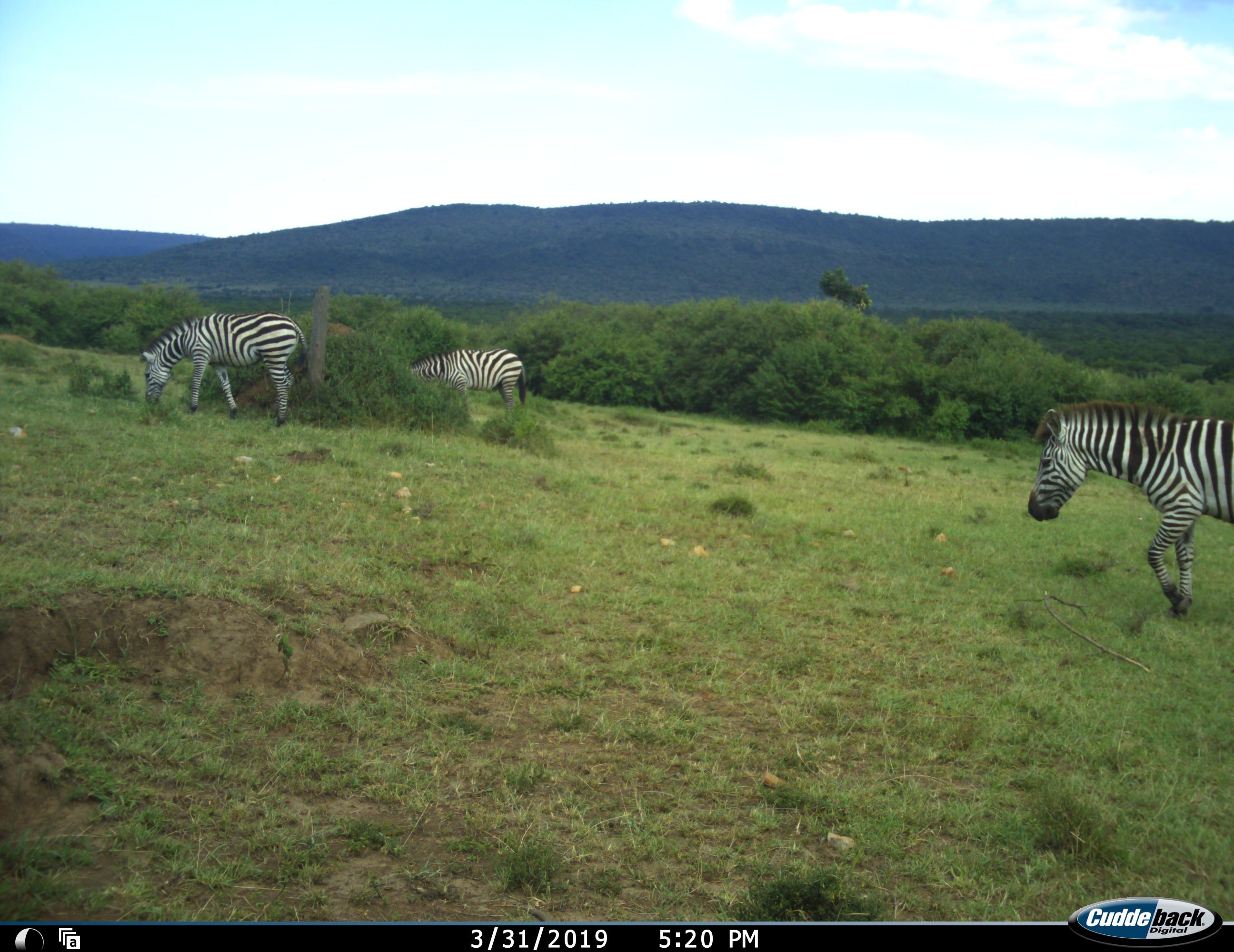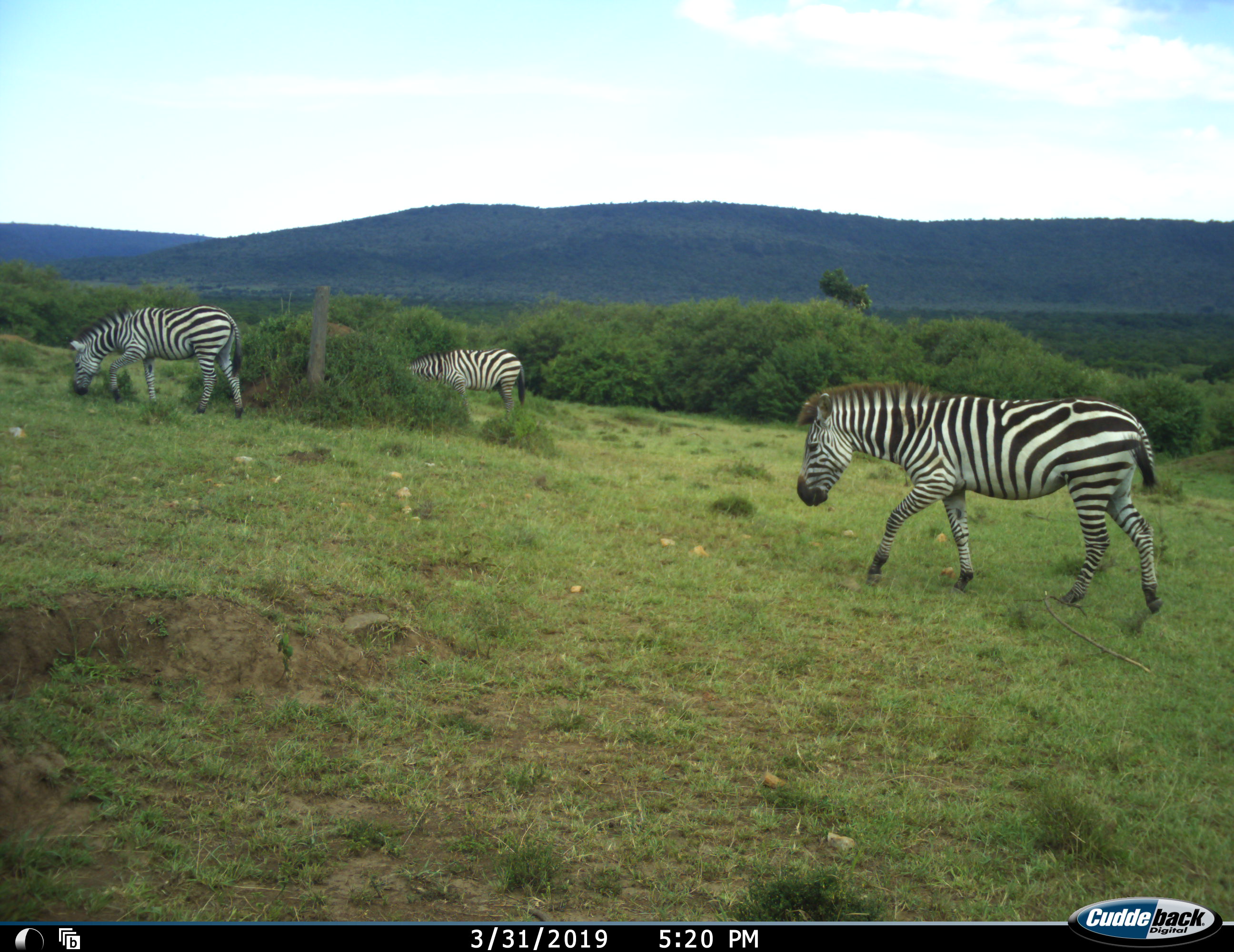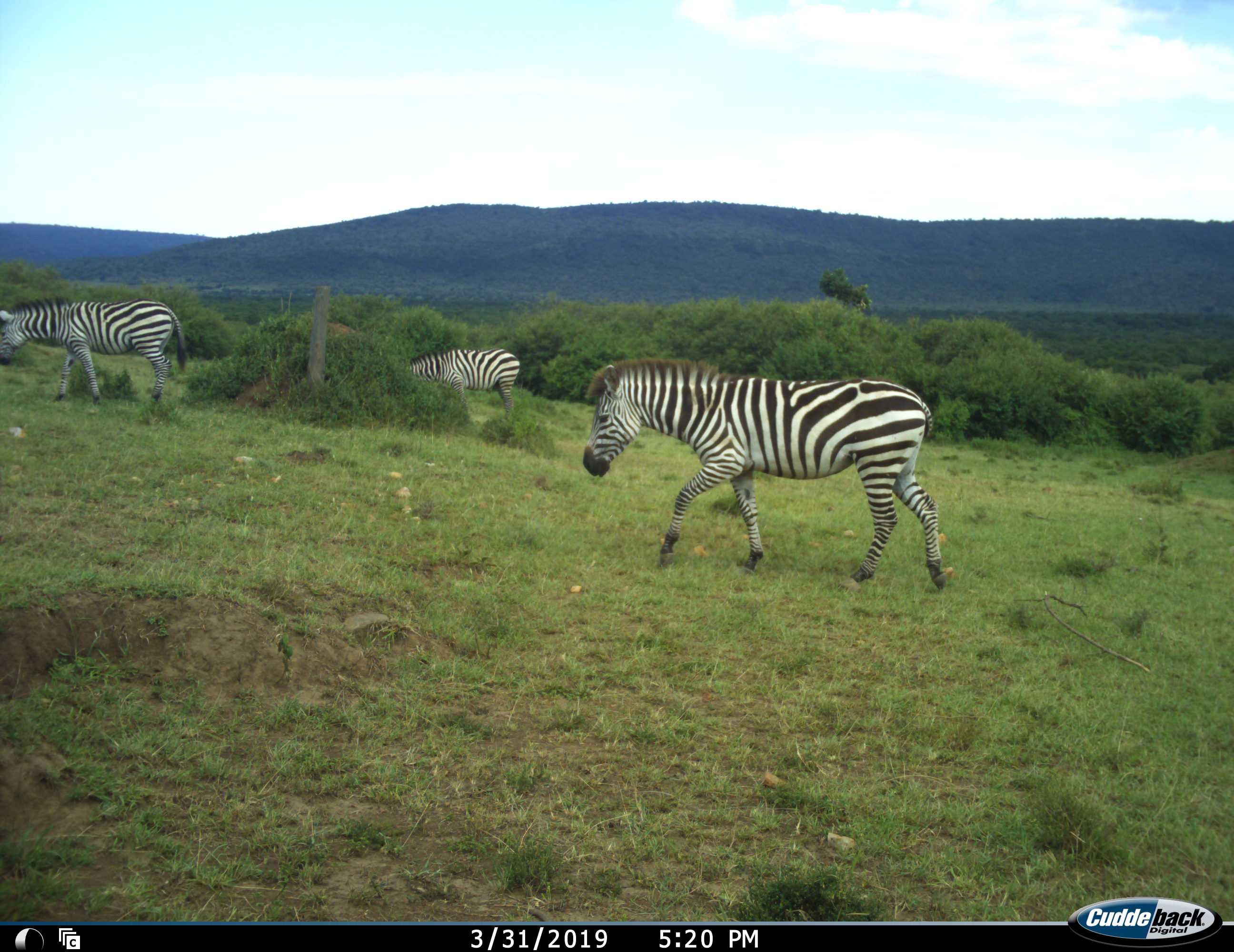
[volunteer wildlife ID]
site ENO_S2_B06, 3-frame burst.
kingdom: Animalia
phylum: Chordata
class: Mammalia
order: Perissodactyla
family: Equidae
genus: Equus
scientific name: Equus quagga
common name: plains zebra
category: zebraplains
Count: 3.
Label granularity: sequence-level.